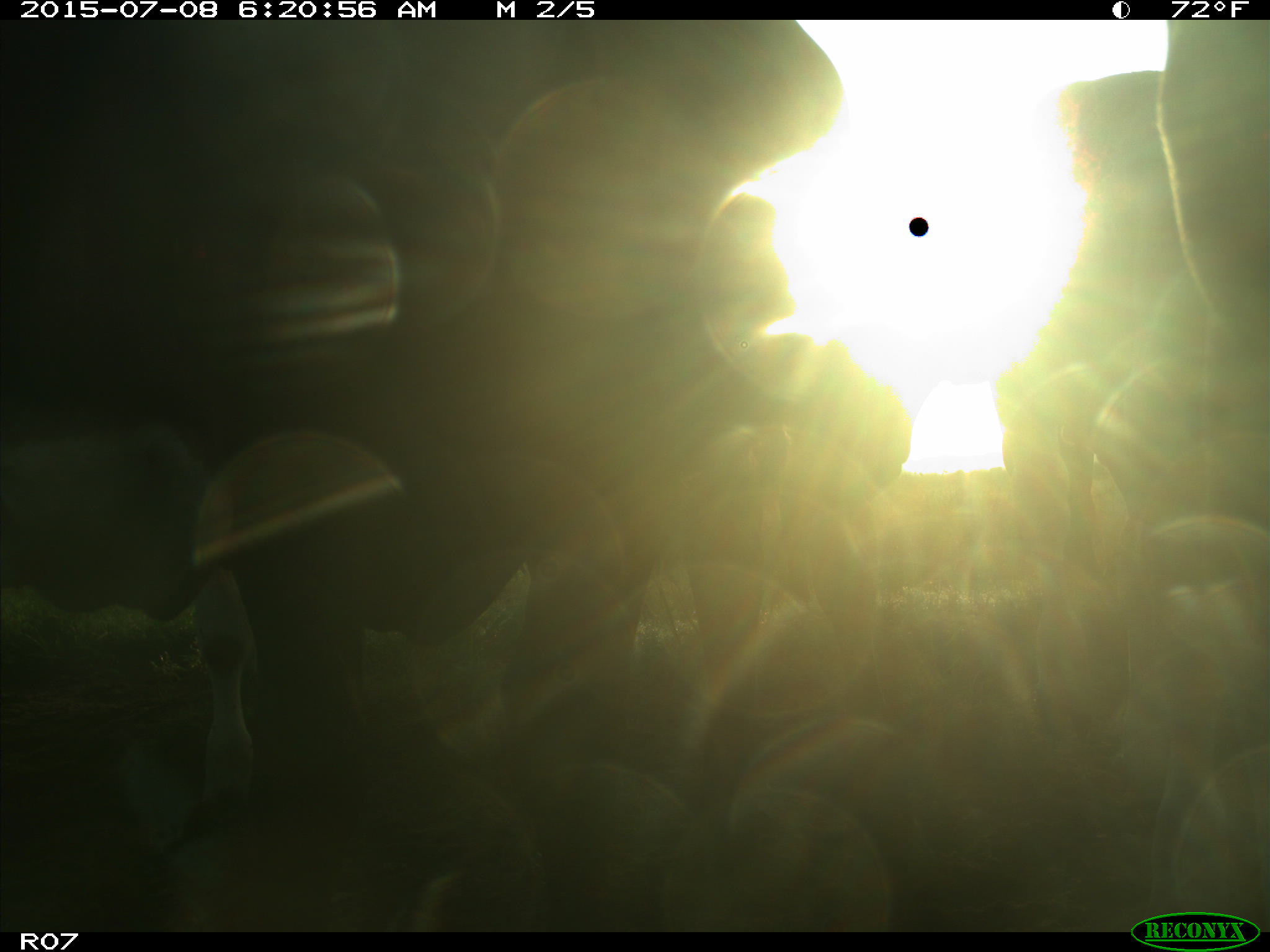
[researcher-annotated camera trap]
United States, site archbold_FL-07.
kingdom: Animalia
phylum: Chordata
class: Mammalia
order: Artiodactyla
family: Bovidae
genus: Bos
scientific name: Bos taurus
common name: domestic cow